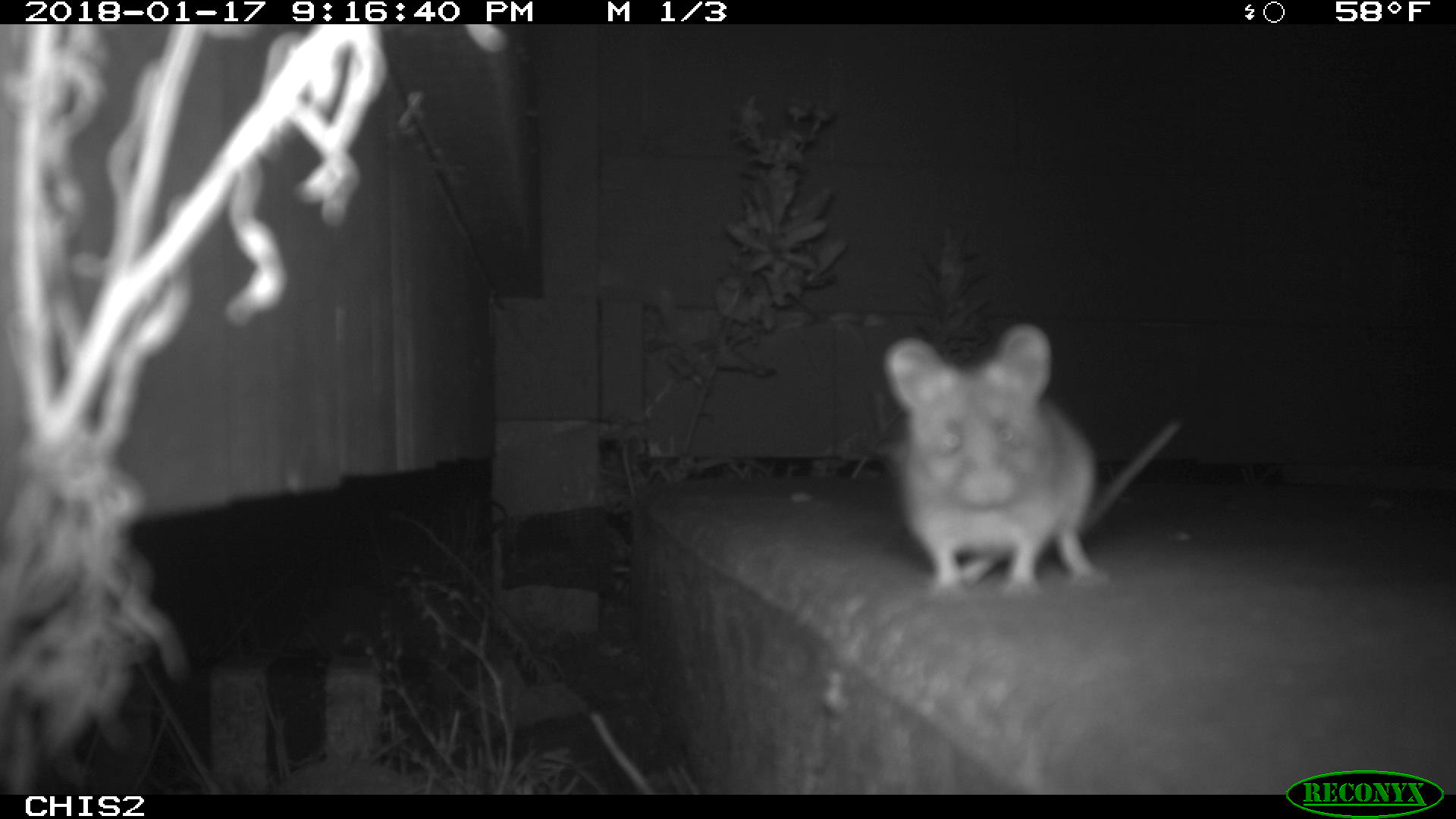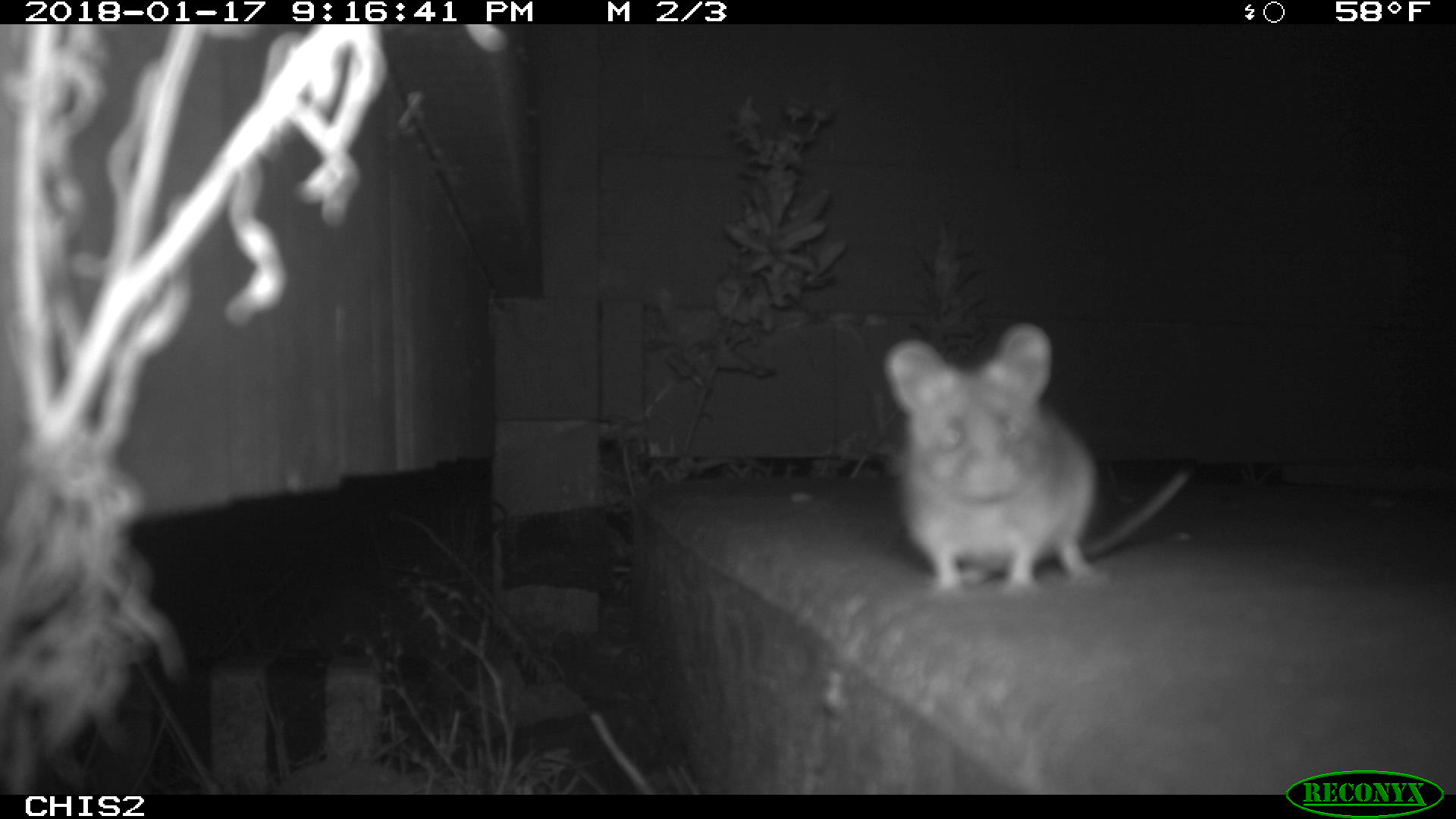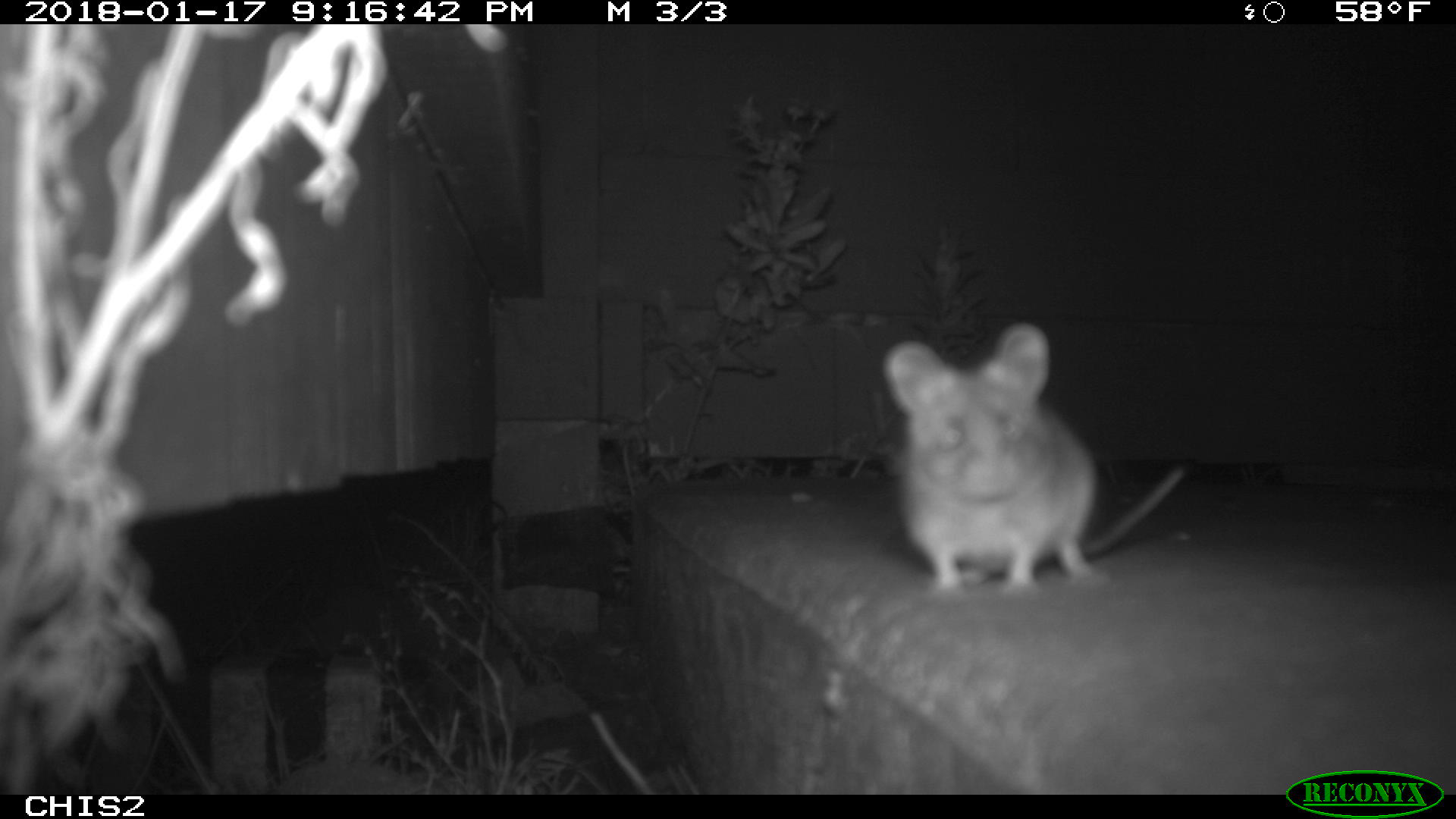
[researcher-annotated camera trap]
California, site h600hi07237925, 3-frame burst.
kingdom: Animalia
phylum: Chordata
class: Mammalia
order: Rodentia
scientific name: Rodentia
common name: rodent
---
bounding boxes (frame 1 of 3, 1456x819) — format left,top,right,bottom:
rodent: 827,318,1184,596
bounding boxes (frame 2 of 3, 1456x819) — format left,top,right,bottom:
rodent: 885,325,1188,600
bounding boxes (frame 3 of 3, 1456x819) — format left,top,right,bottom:
rodent: 883,321,1187,595